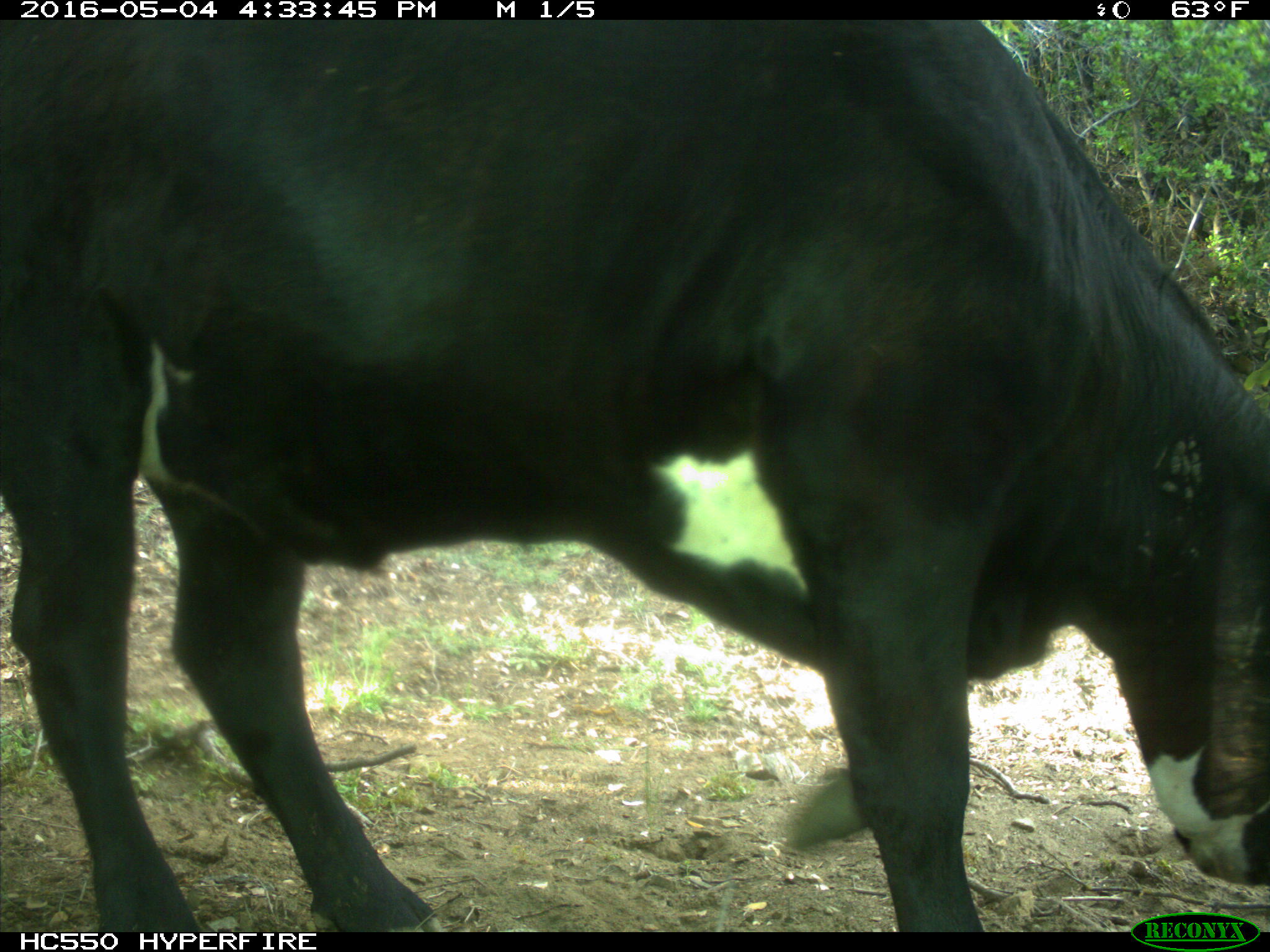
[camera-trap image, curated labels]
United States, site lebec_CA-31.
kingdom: Animalia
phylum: Chordata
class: Mammalia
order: Artiodactyla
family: Bovidae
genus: Bos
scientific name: Bos taurus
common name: domestic cow